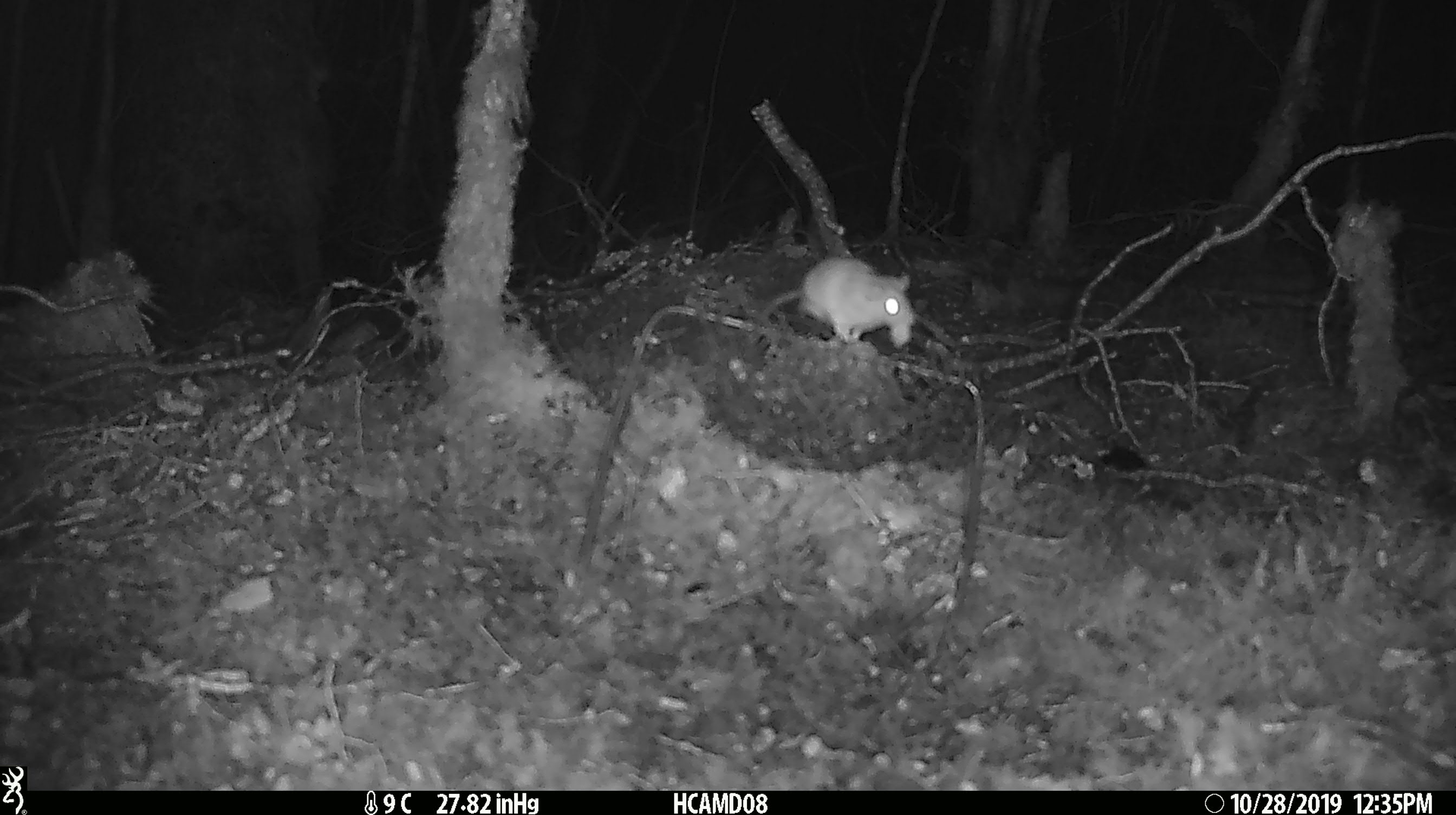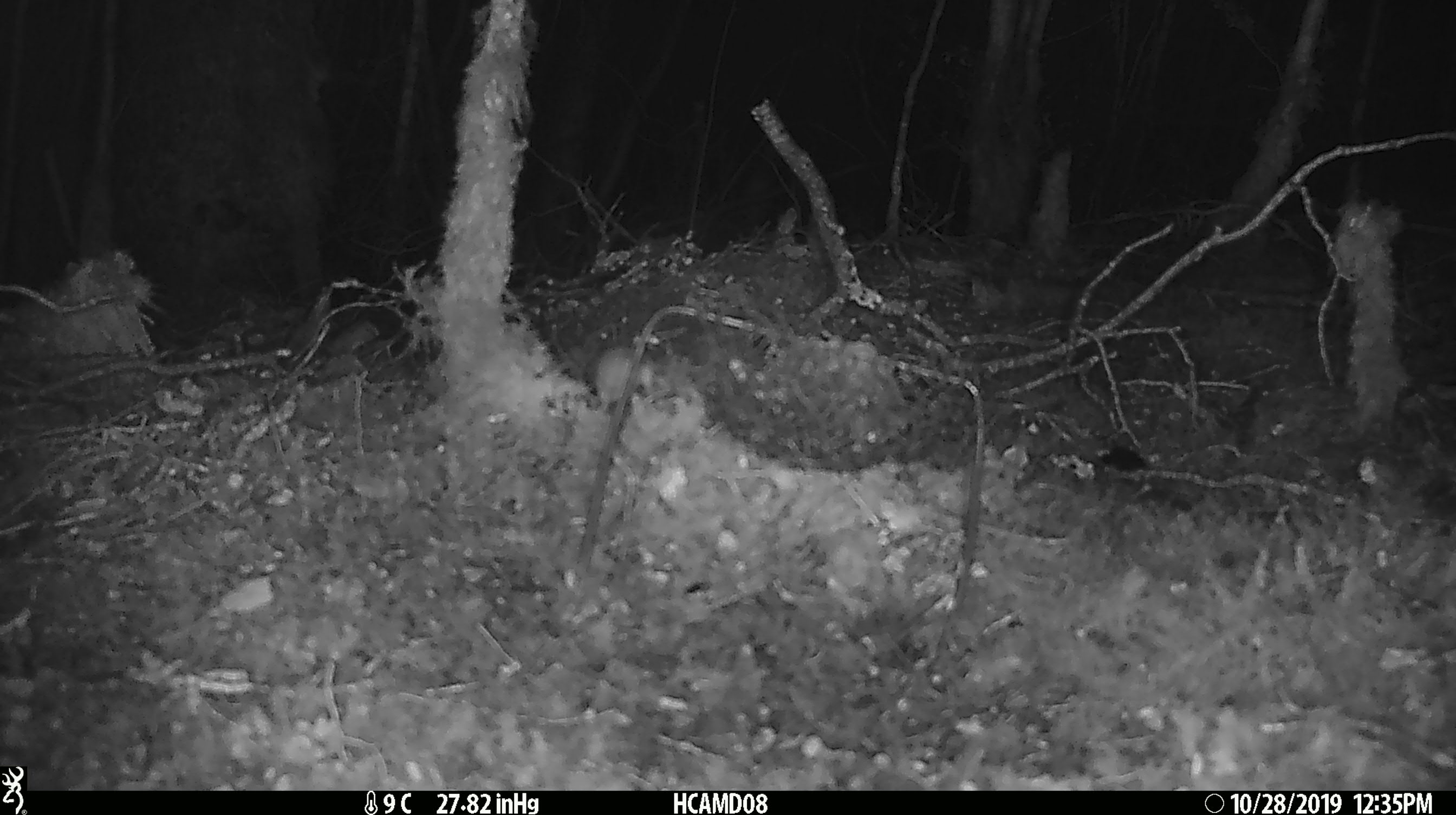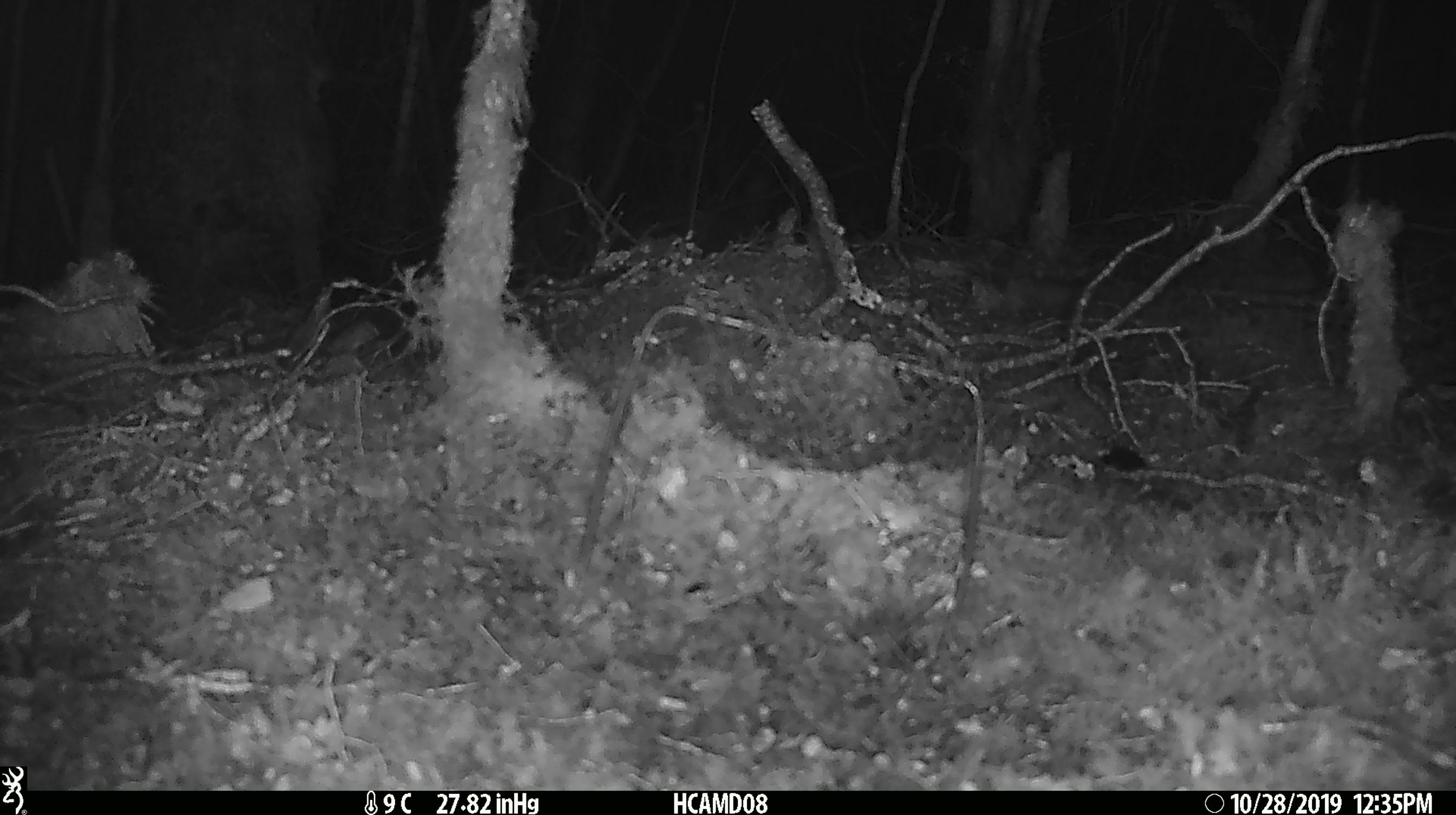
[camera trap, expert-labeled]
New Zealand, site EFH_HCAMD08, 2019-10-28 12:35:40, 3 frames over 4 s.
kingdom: Animalia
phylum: Chordata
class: Mammalia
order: Rodentia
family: Muridae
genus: Mus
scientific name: Mus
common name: mouse